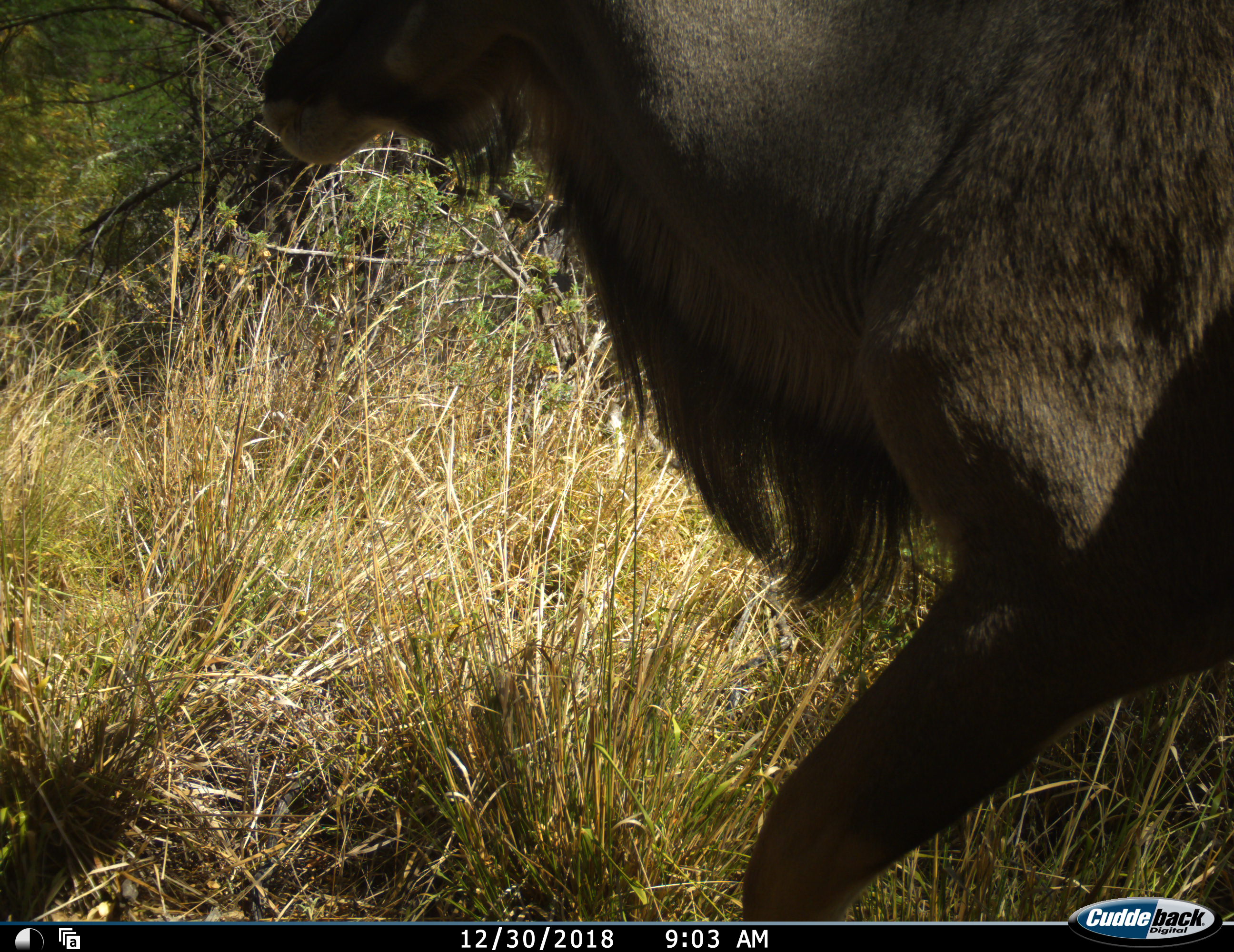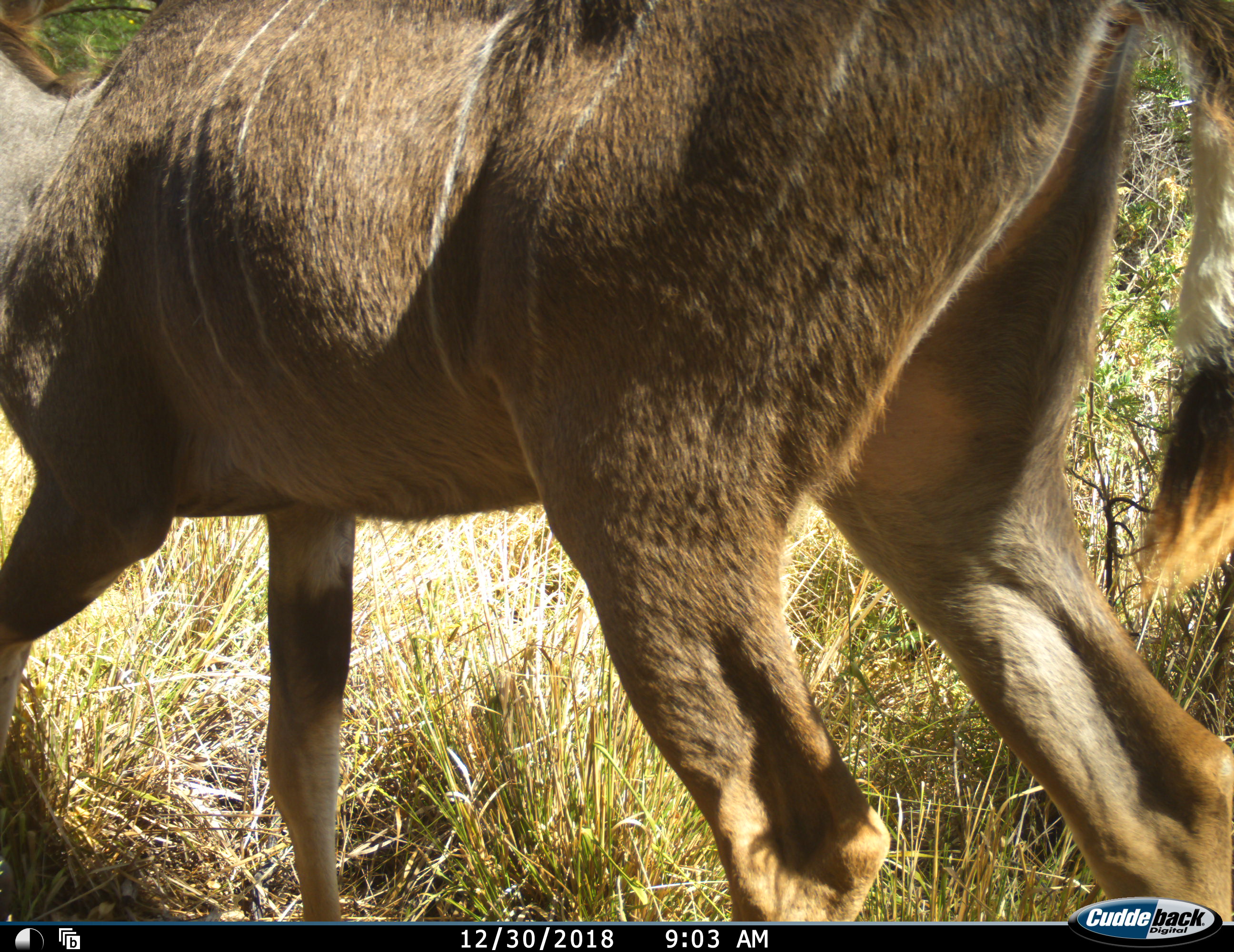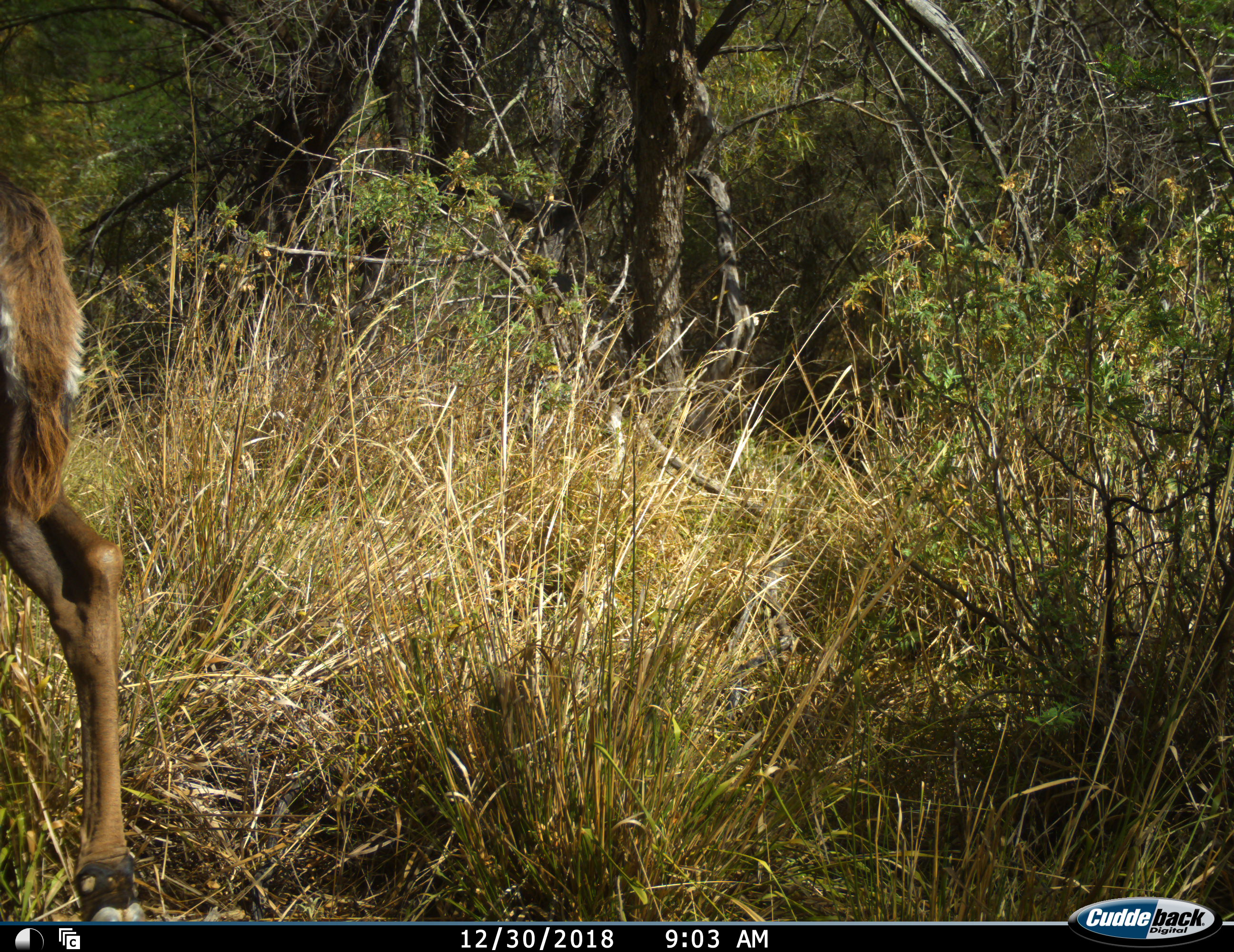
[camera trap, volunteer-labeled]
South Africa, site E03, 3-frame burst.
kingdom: Animalia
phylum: Chordata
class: Mammalia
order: Artiodactyla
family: Bovidae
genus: Tragelaphus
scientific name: Tragelaphus strepsiceros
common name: greater kudu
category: kudu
Kudu (greater kudu) (Tragelaphus strepsiceros), count 1. Behavior (volunteer vote fractions): standing 0%, resting 0%, moving 100%, interacting 0%. Young present (vote fraction): 0%. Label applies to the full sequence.